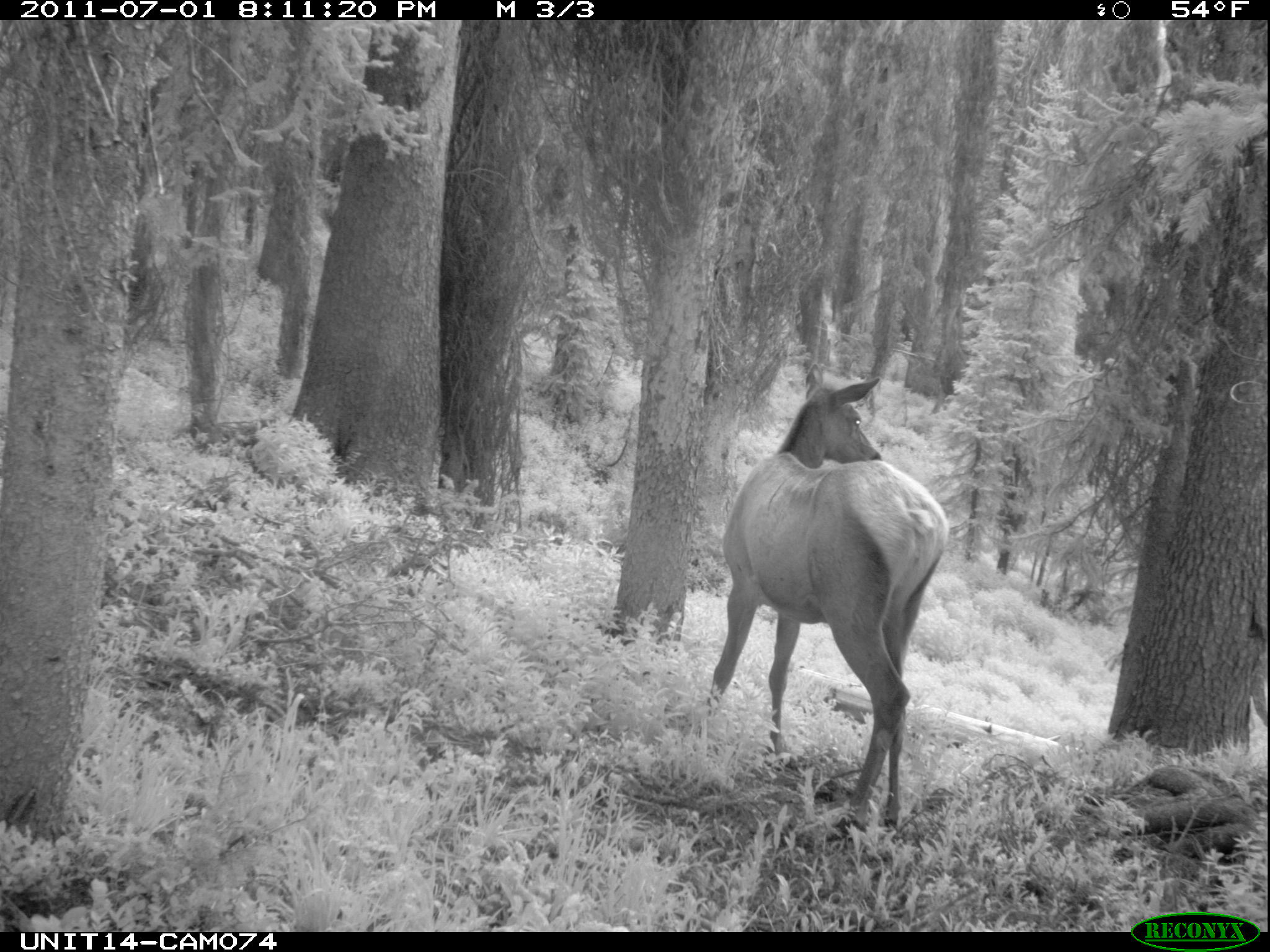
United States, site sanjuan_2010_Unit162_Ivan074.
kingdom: Animalia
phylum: Chordata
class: Mammalia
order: Artiodactyla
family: Cervidae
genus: Cervus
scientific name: Cervus elaphus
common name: red deer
Cervus elaphus (red deer).